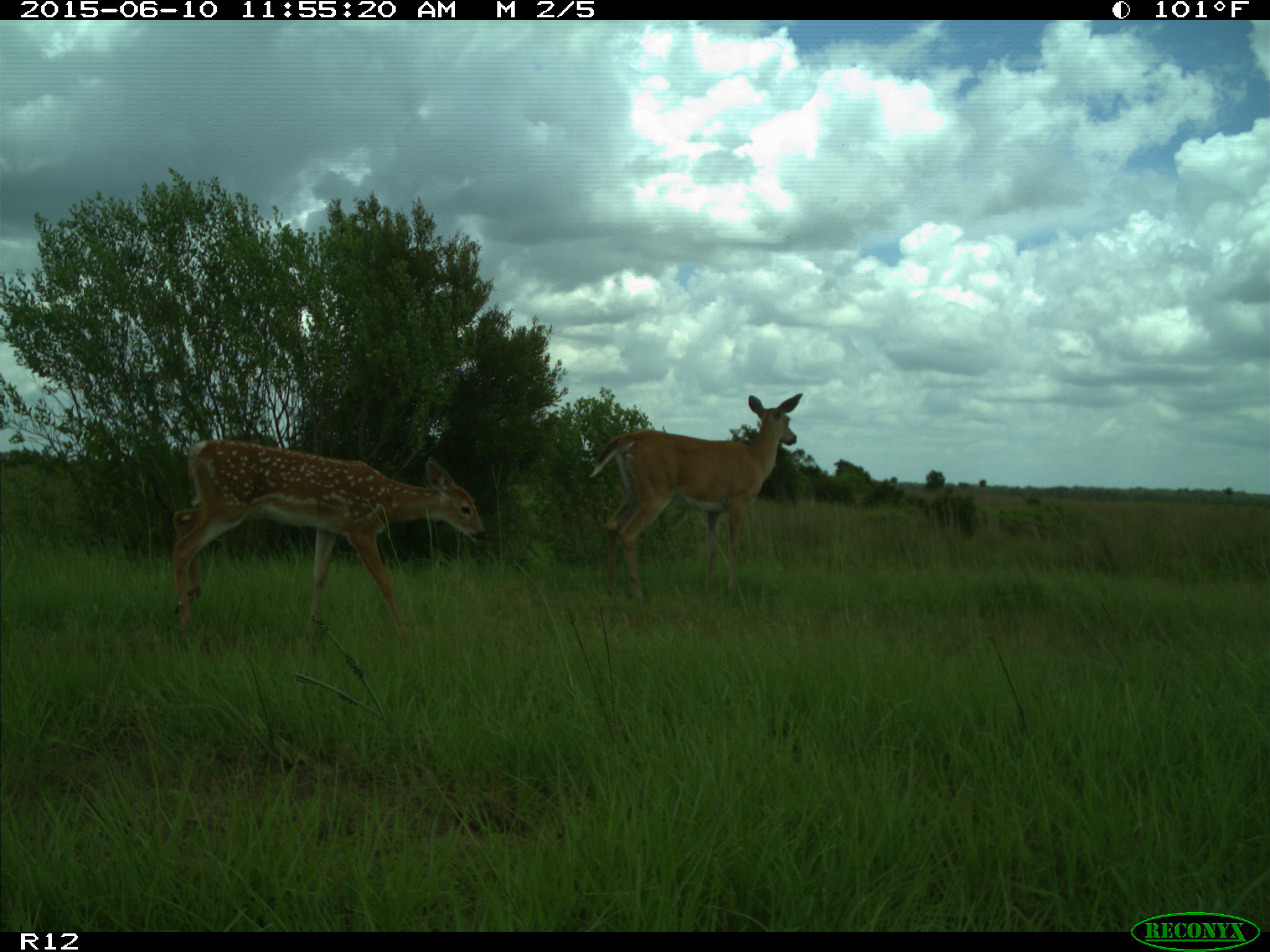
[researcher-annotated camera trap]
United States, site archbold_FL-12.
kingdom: Animalia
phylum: Chordata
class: Mammalia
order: Artiodactyla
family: Cervidae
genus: Odocoileus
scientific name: Odocoileus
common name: deer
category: unidentified deer